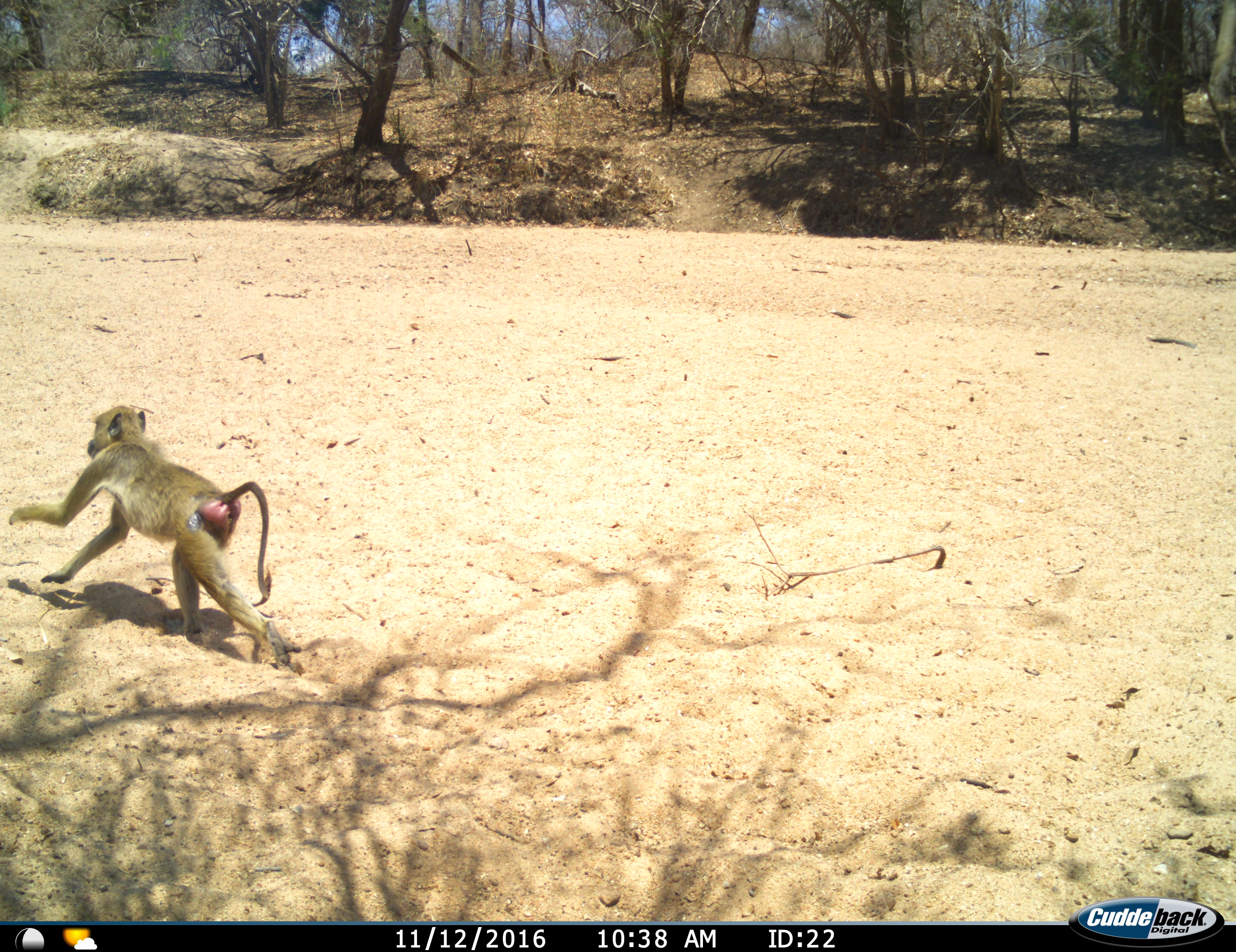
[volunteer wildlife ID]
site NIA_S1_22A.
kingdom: Animalia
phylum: Chordata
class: Mammalia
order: Primates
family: Cercopithecidae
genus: Papio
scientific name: Papio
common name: baboon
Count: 1.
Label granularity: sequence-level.